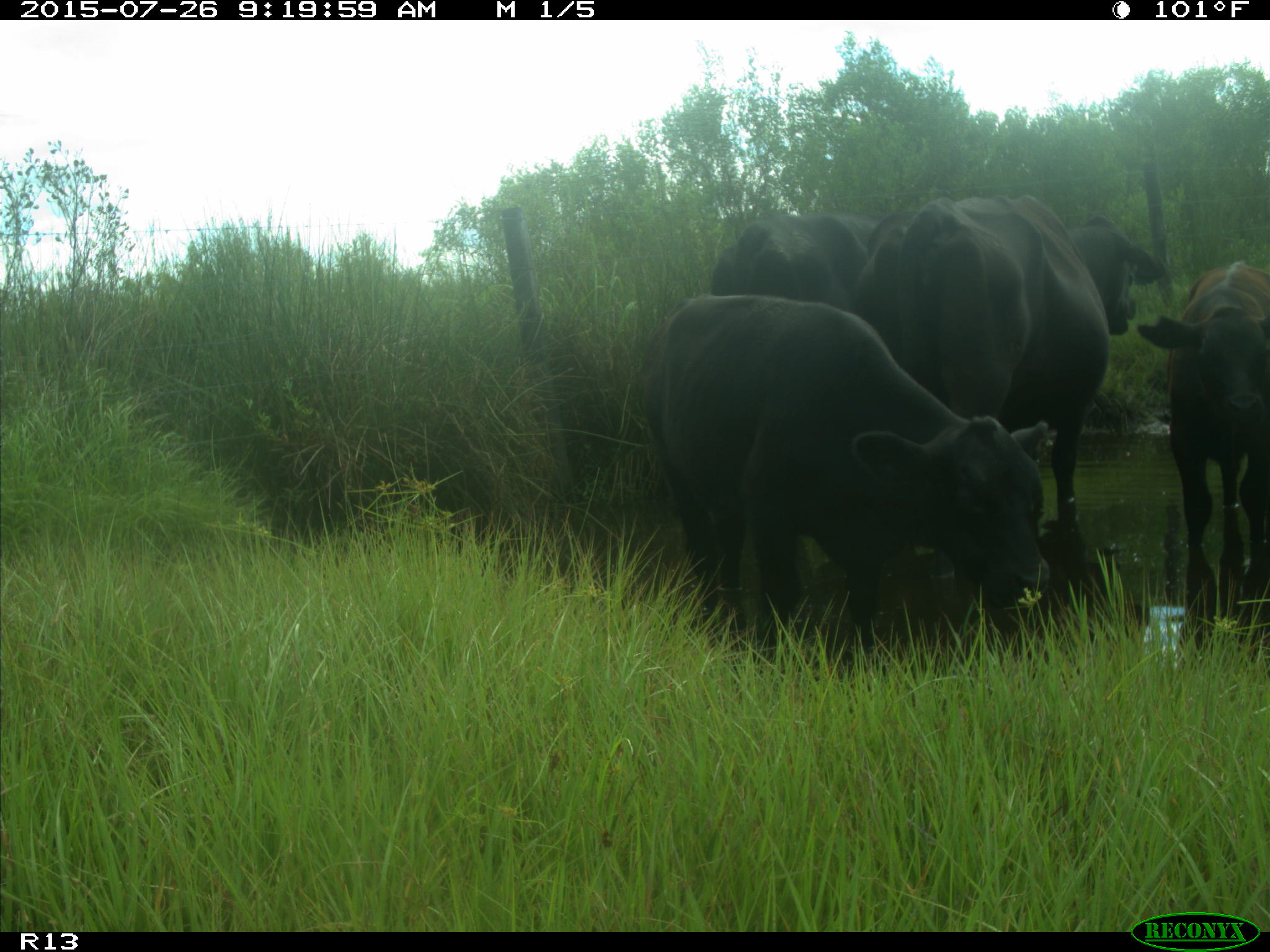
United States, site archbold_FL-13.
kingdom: Animalia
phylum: Chordata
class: Mammalia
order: Artiodactyla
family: Bovidae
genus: Bos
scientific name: Bos taurus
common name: domestic cow